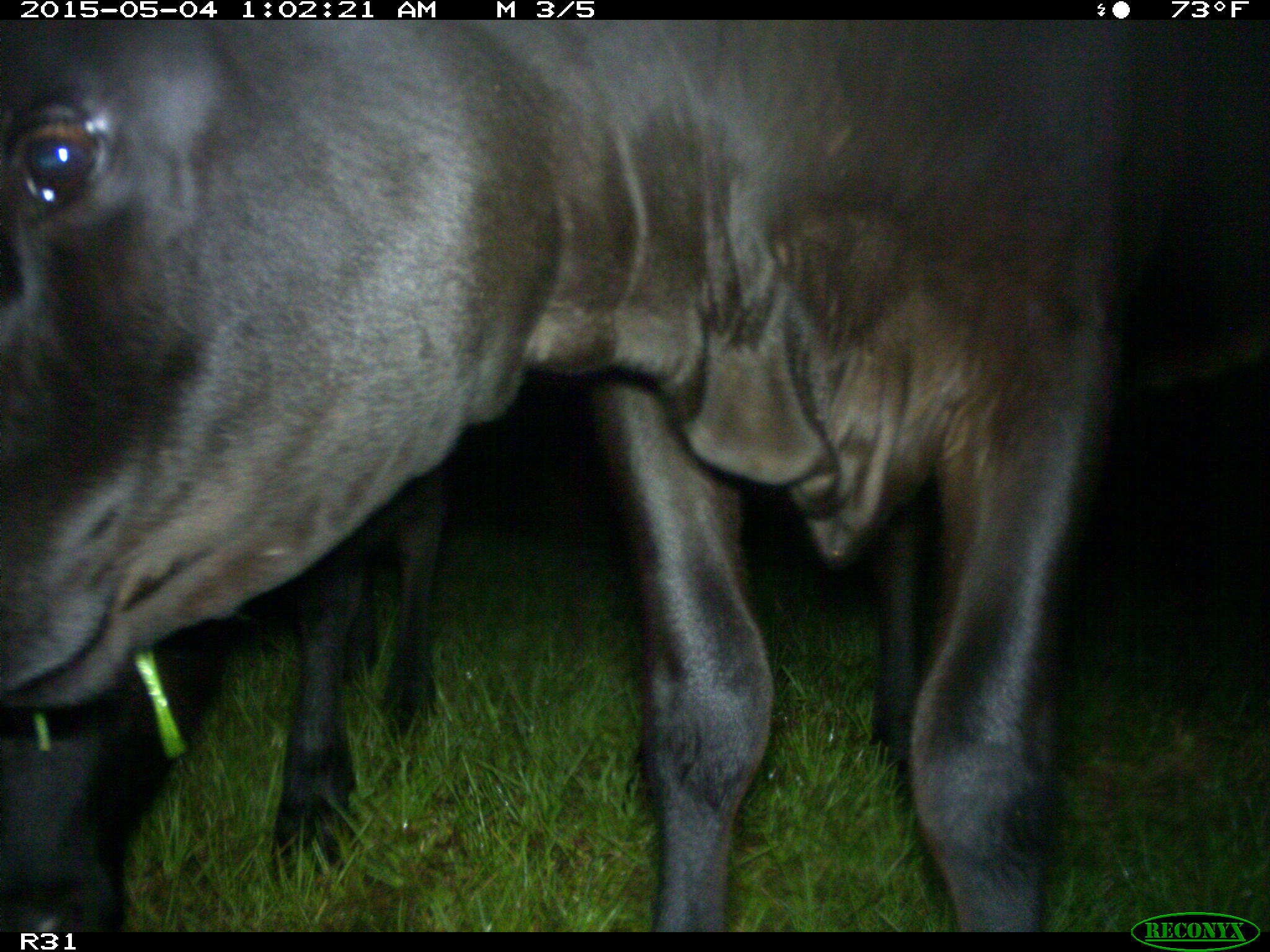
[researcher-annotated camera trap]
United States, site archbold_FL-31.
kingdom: Animalia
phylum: Chordata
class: Mammalia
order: Artiodactyla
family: Bovidae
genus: Bos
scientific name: Bos taurus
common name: domestic cow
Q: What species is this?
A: Bos taurus (domestic cow).